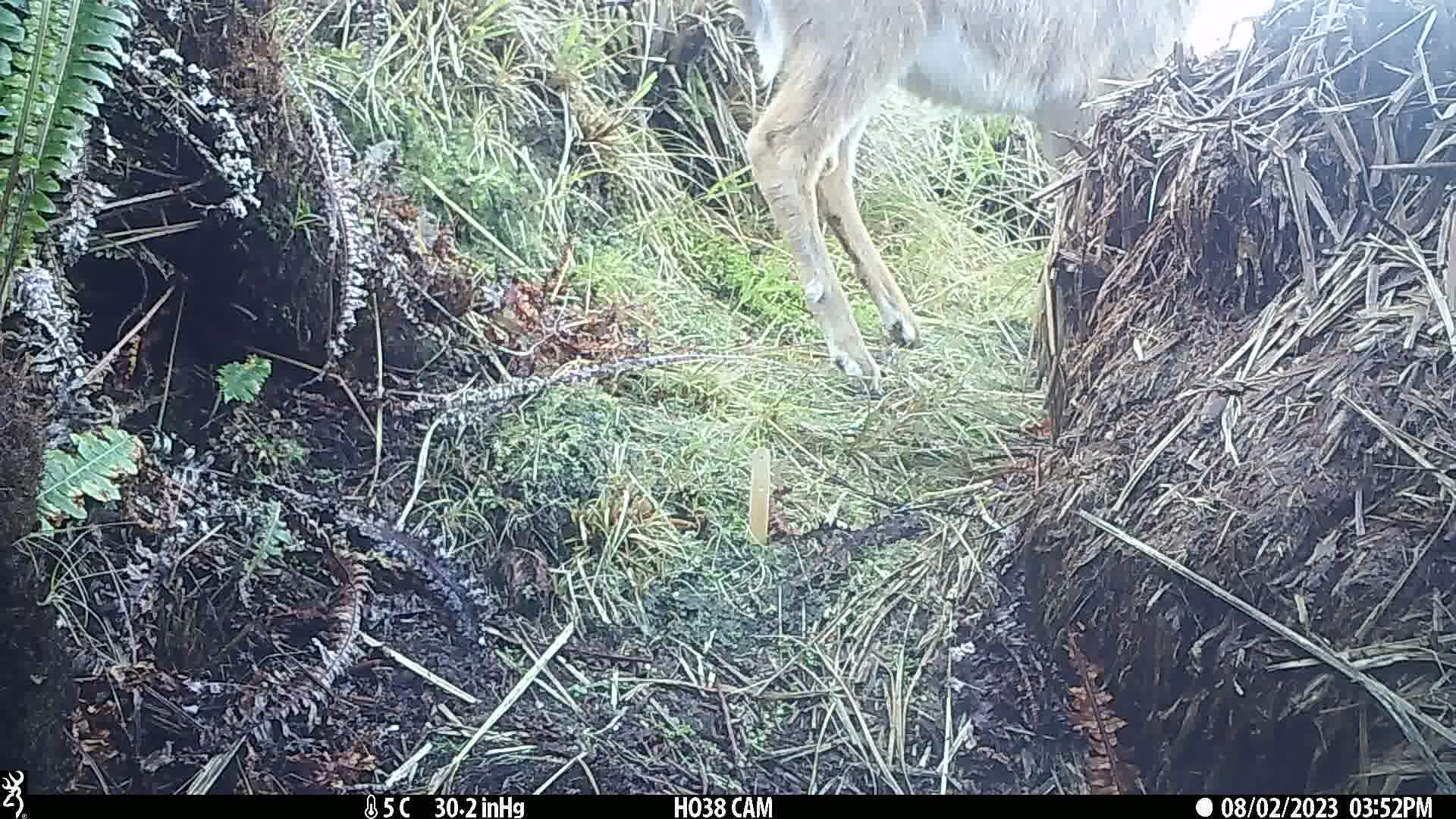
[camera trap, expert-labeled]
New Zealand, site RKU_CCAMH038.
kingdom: Animalia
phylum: Chordata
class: Mammalia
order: Artiodactyla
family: Cervidae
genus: Odocoileus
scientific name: Odocoileus virginianus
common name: white-tailed deer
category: white tailed deer